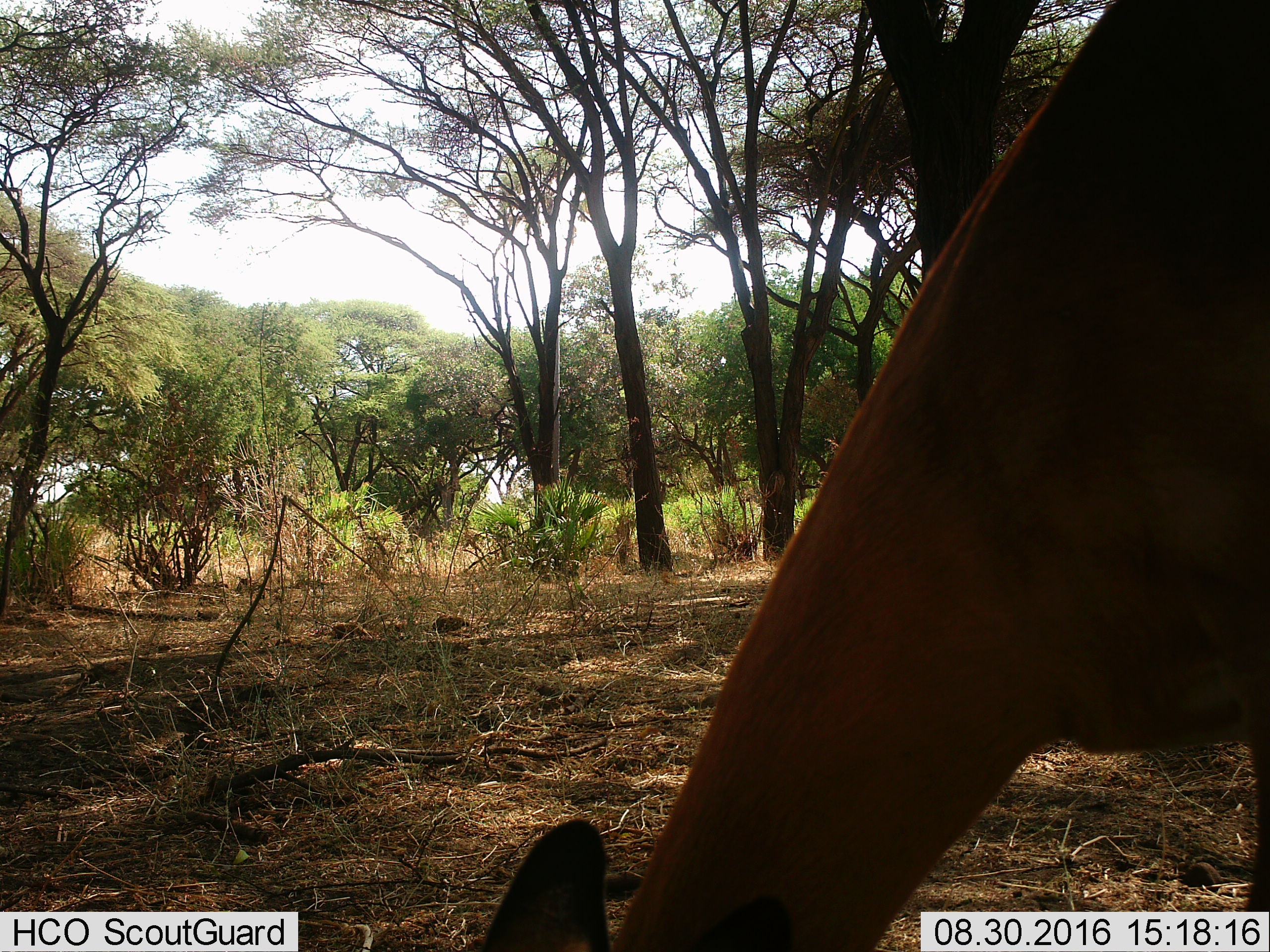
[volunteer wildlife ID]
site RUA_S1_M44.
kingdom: Animalia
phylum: Chordata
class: Mammalia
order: Artiodactyla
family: Bovidae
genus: Aepyceros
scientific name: Aepyceros melampus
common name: impala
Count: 1.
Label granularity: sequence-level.